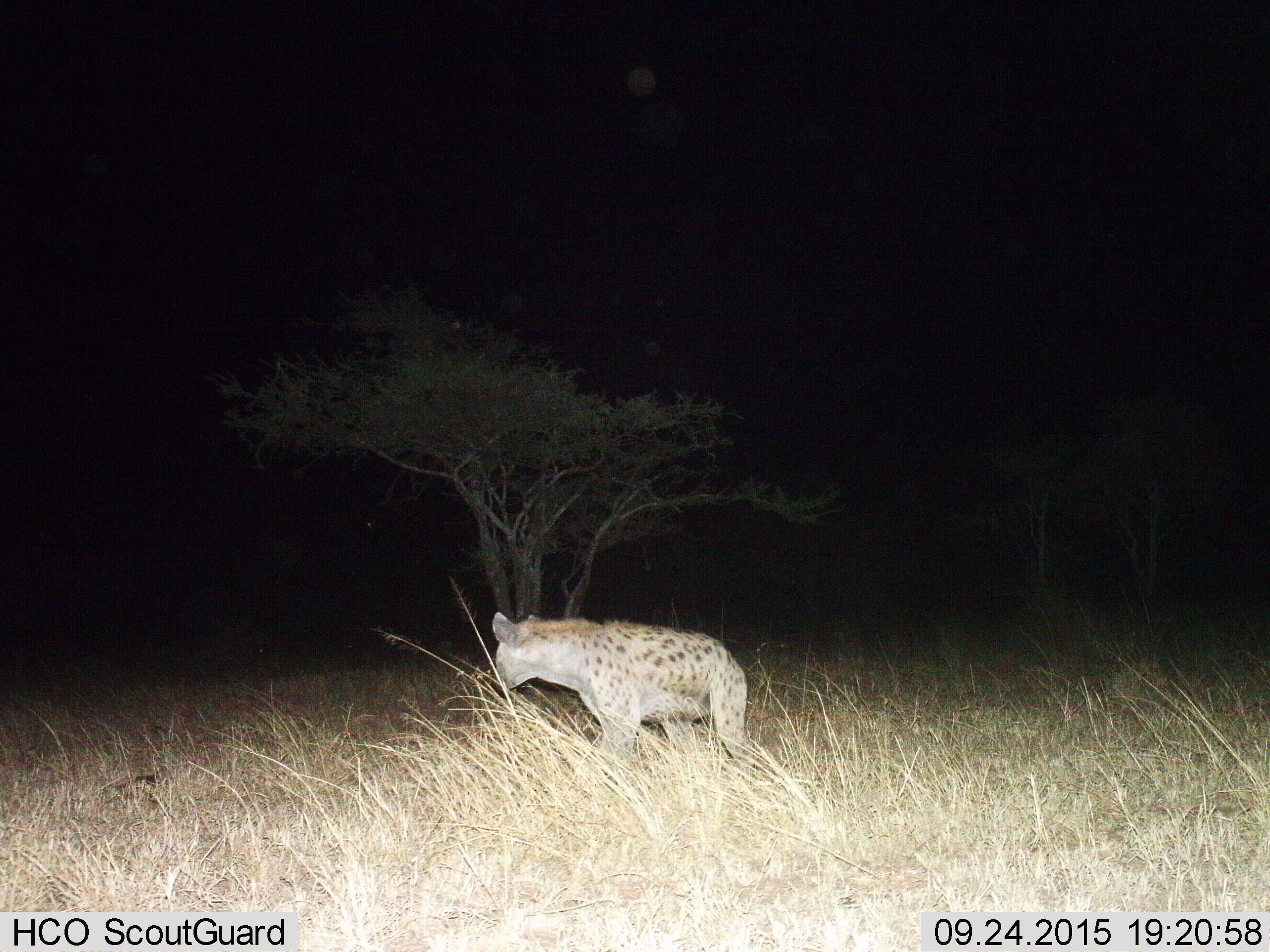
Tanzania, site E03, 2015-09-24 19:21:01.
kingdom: Animalia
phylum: Chordata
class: Mammalia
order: Carnivora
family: Hyaenidae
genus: Crocuta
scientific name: Crocuta crocuta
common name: spotted hyena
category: hyenaspotted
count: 1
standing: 72%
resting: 0%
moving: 33%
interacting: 0%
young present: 0%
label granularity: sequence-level